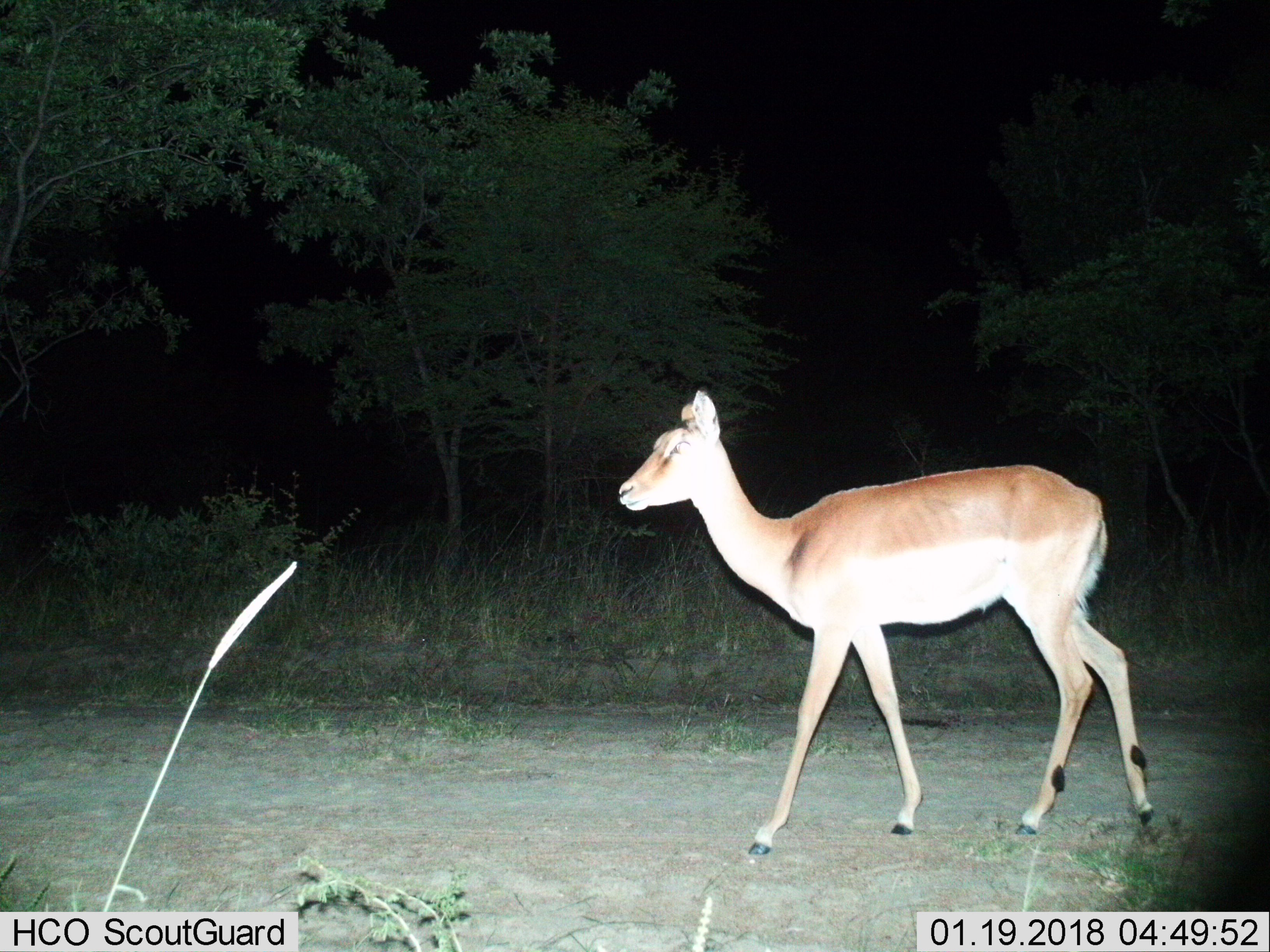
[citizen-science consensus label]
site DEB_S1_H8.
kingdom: Animalia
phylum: Chordata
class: Mammalia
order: Artiodactyla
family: Bovidae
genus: Aepyceros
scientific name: Aepyceros melampus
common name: impala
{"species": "impala (Aepyceros melampus)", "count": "1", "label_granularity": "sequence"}